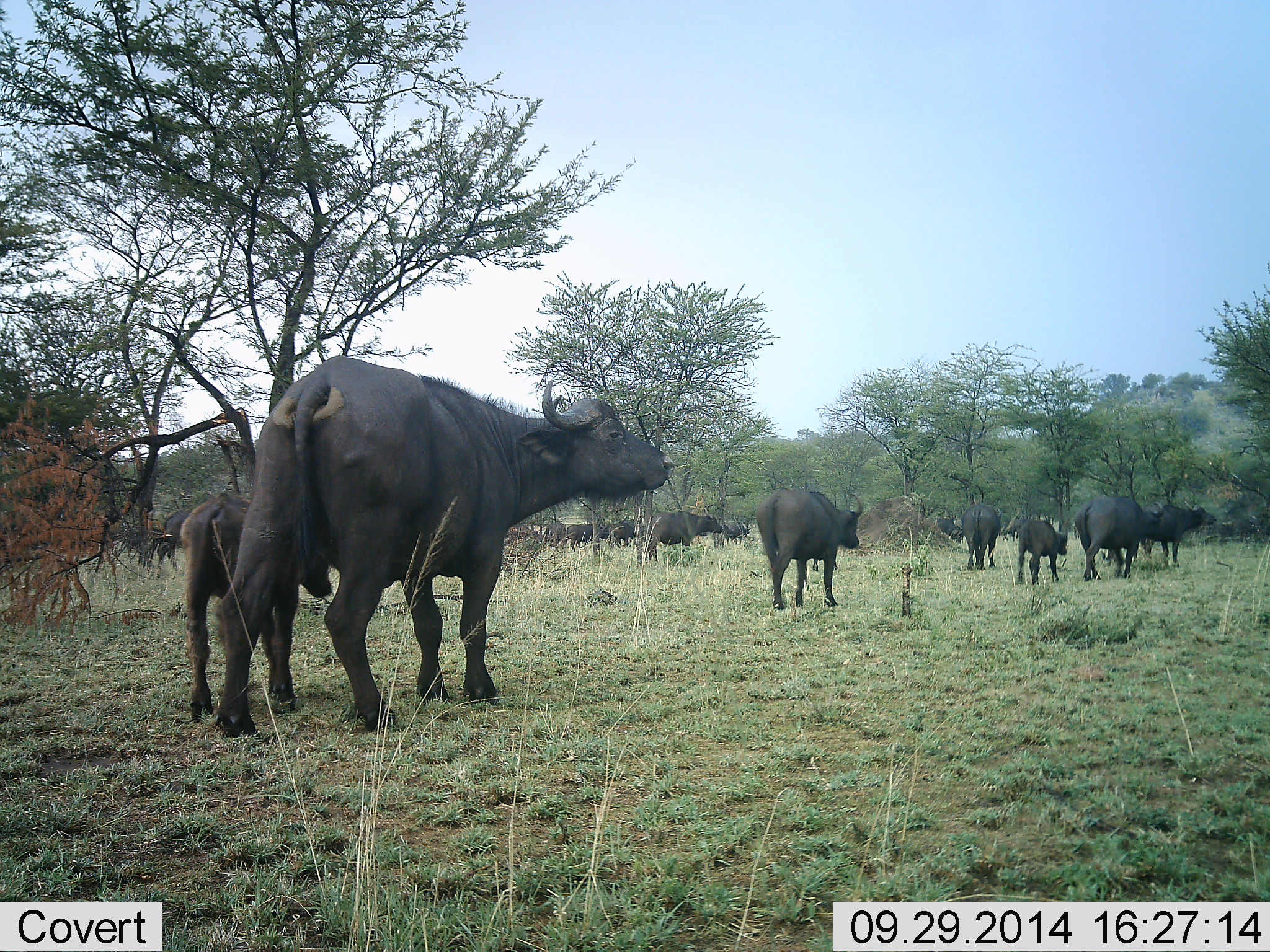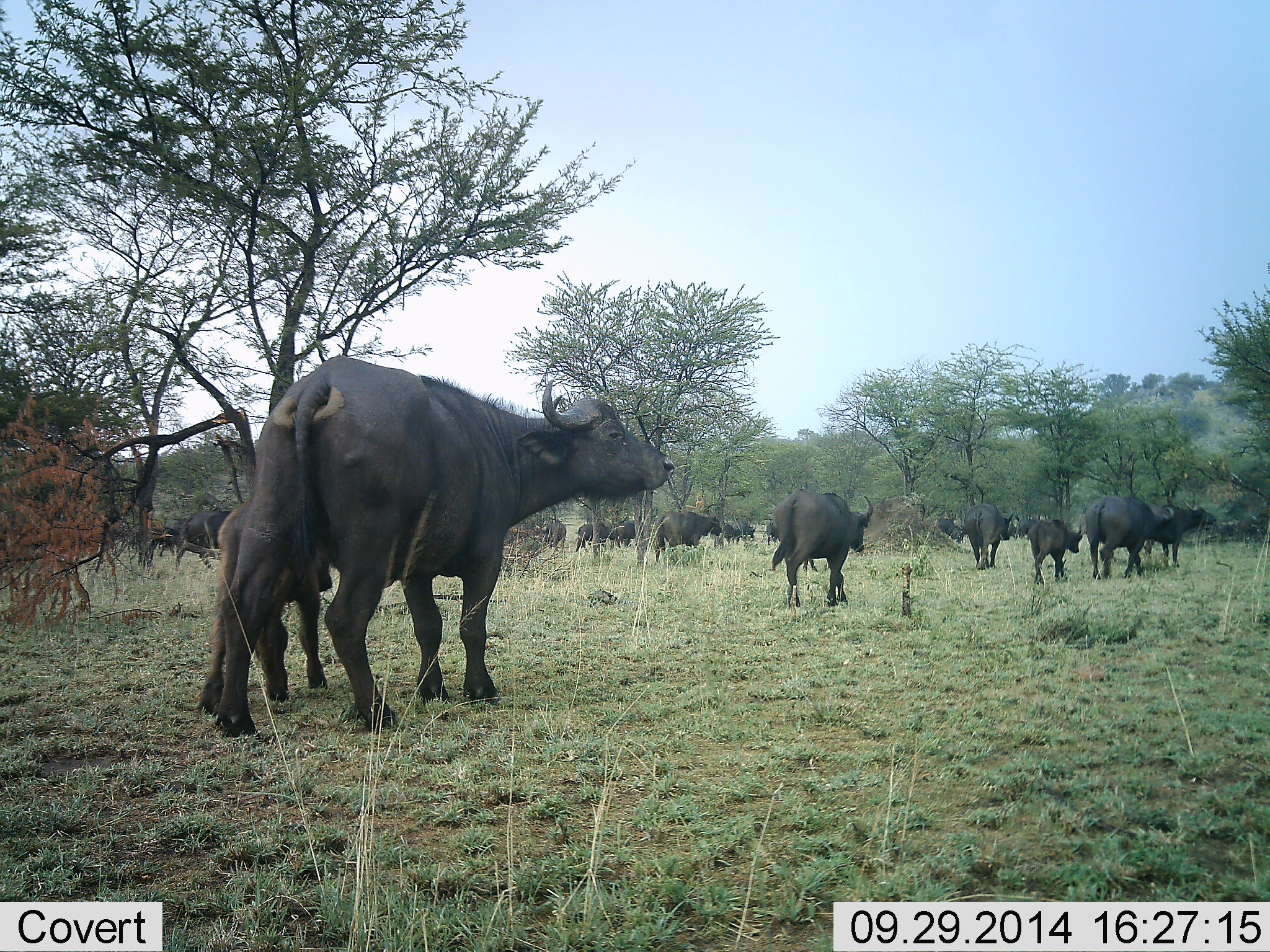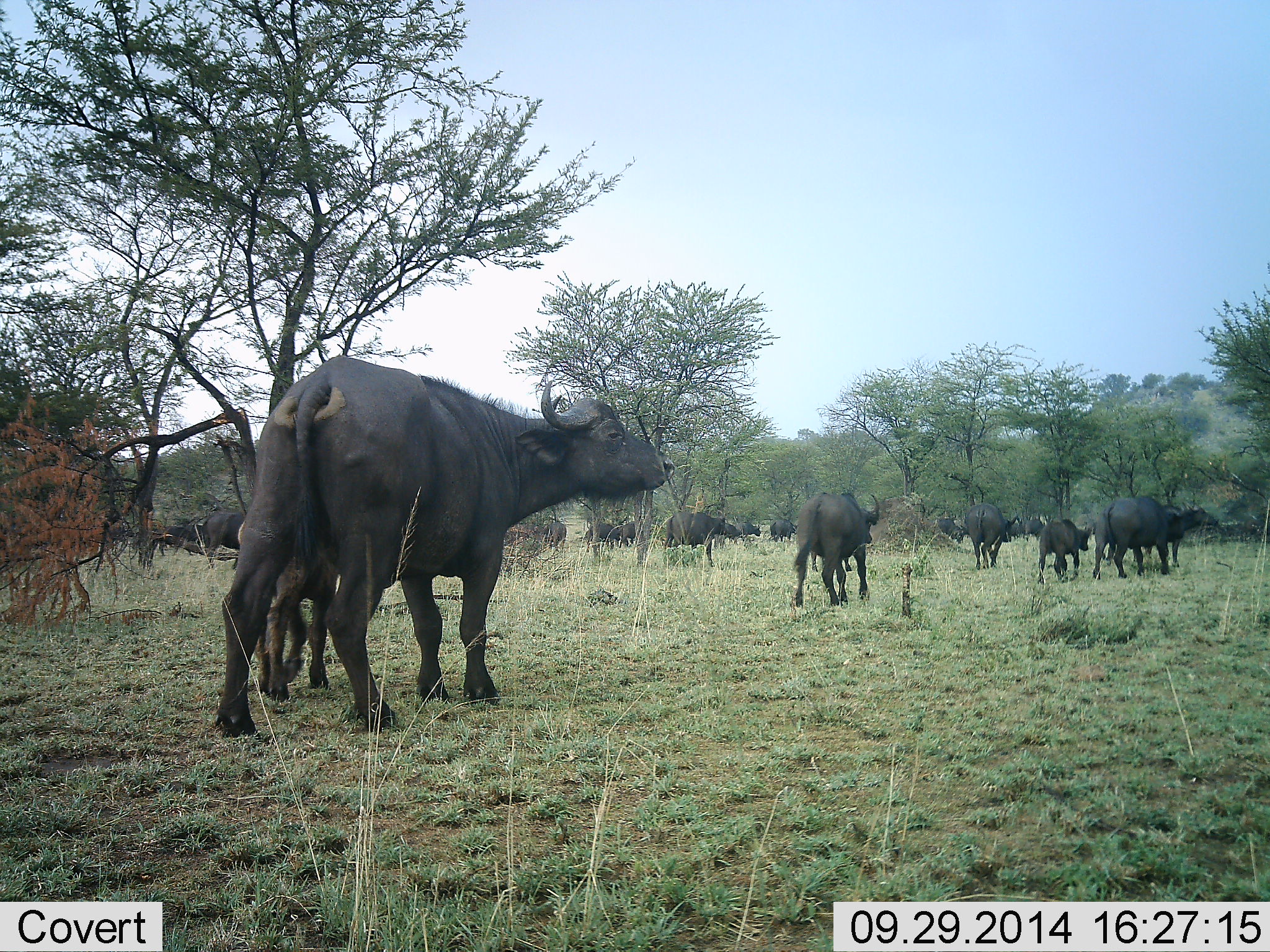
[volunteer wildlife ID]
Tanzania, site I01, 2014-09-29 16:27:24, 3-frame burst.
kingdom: Animalia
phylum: Chordata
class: Mammalia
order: Artiodactyla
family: Bovidae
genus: Syncerus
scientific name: Syncerus caffer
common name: cape buffalo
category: buffalo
Buffalo (cape buffalo) (Syncerus caffer), count 11-50. Behavior (volunteer vote fractions): standing 60%, resting 0%, moving 90%, interacting 0%. Young present (vote fraction): 80%. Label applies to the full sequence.